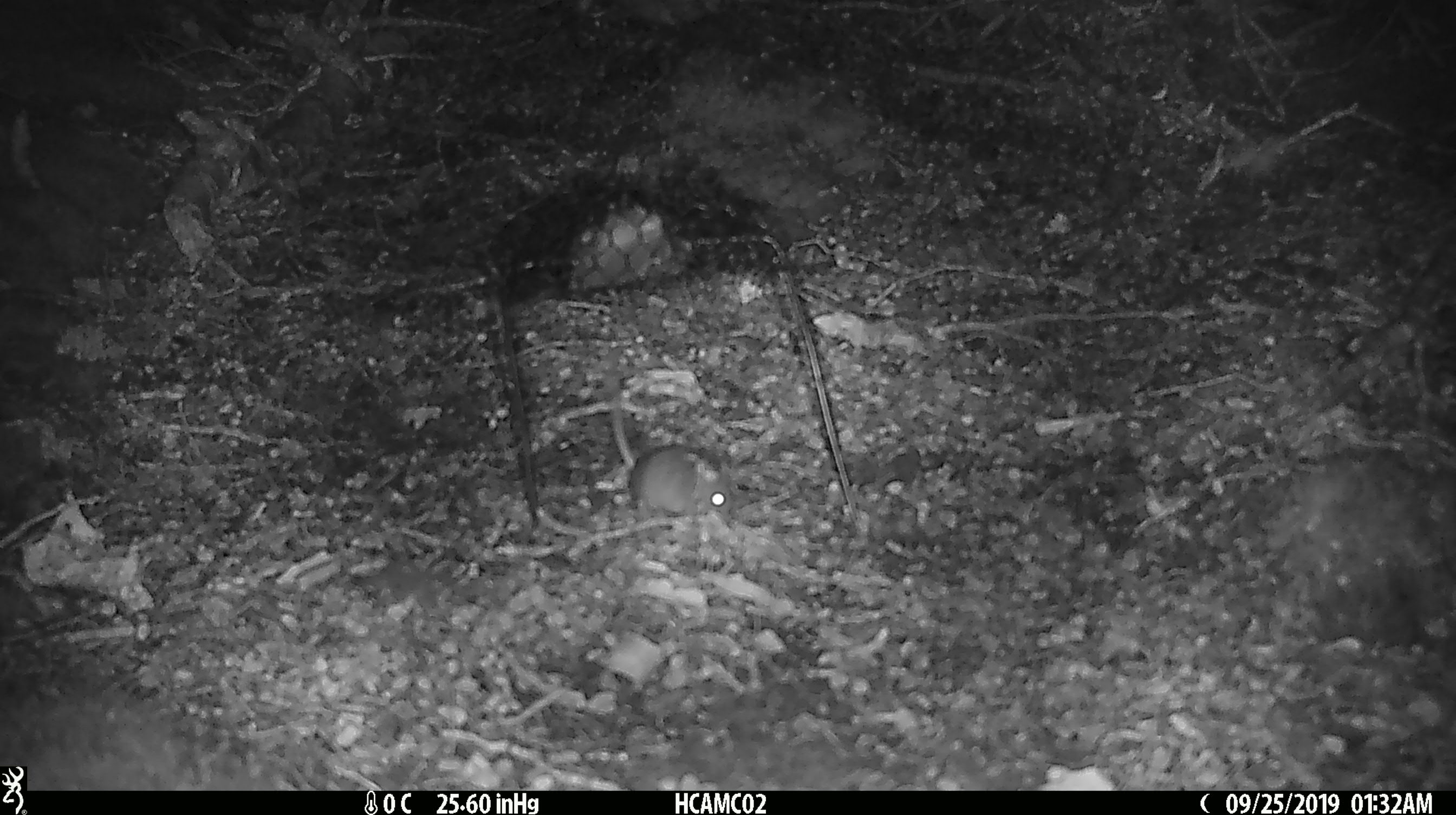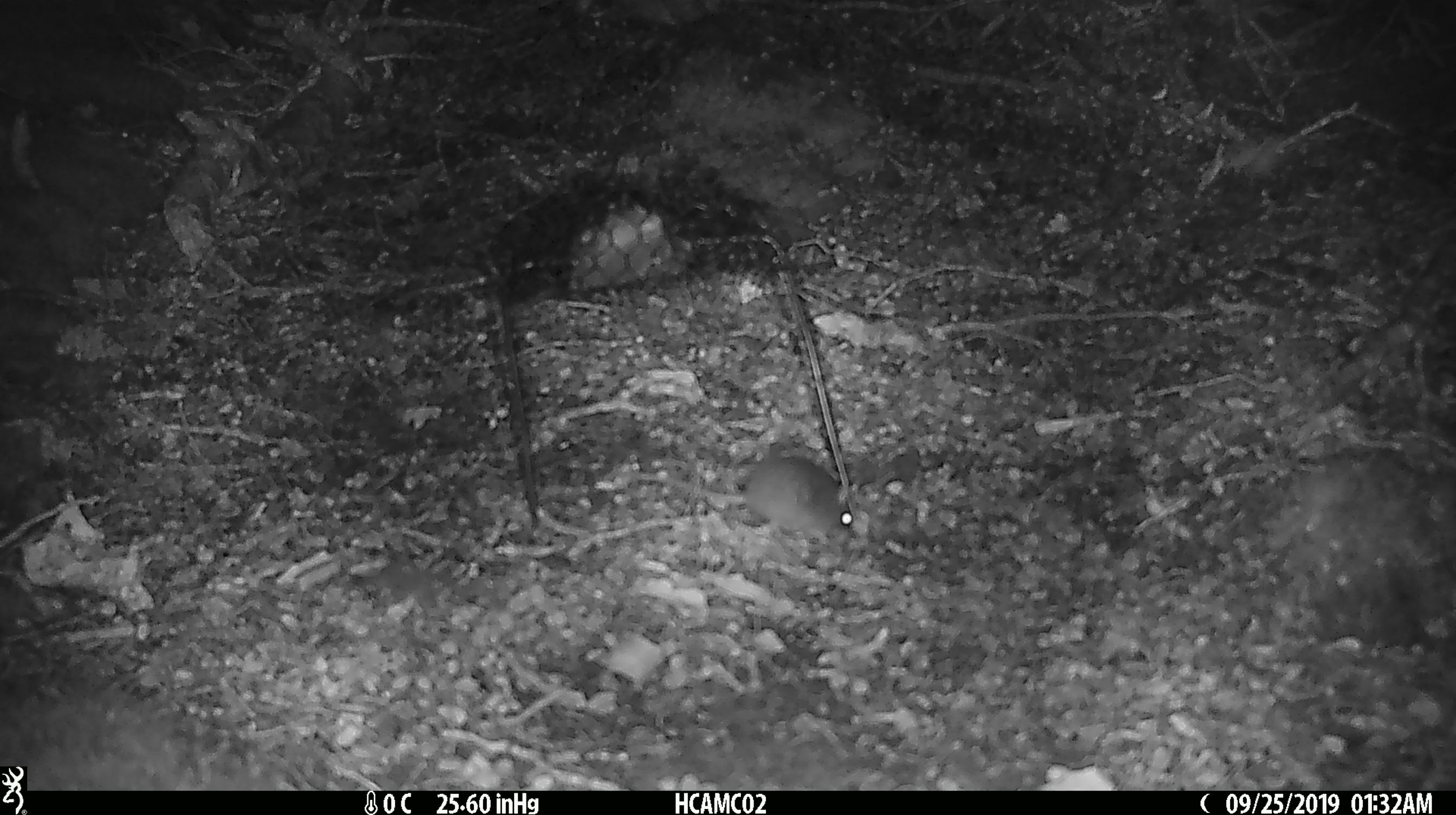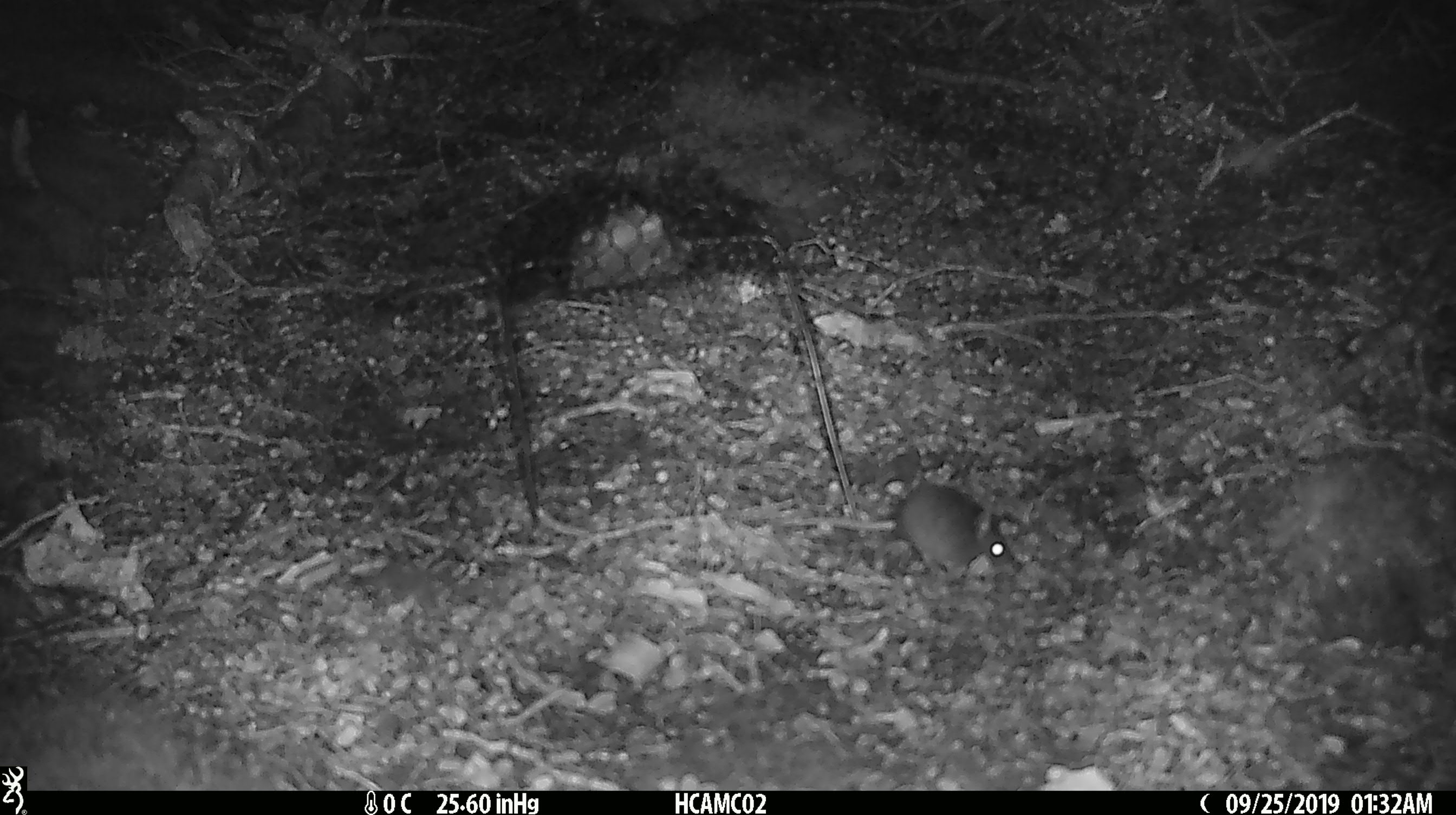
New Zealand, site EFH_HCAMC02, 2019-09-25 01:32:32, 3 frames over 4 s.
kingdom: Animalia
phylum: Chordata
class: Mammalia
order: Rodentia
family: Muridae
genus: Mus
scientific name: Mus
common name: mouse